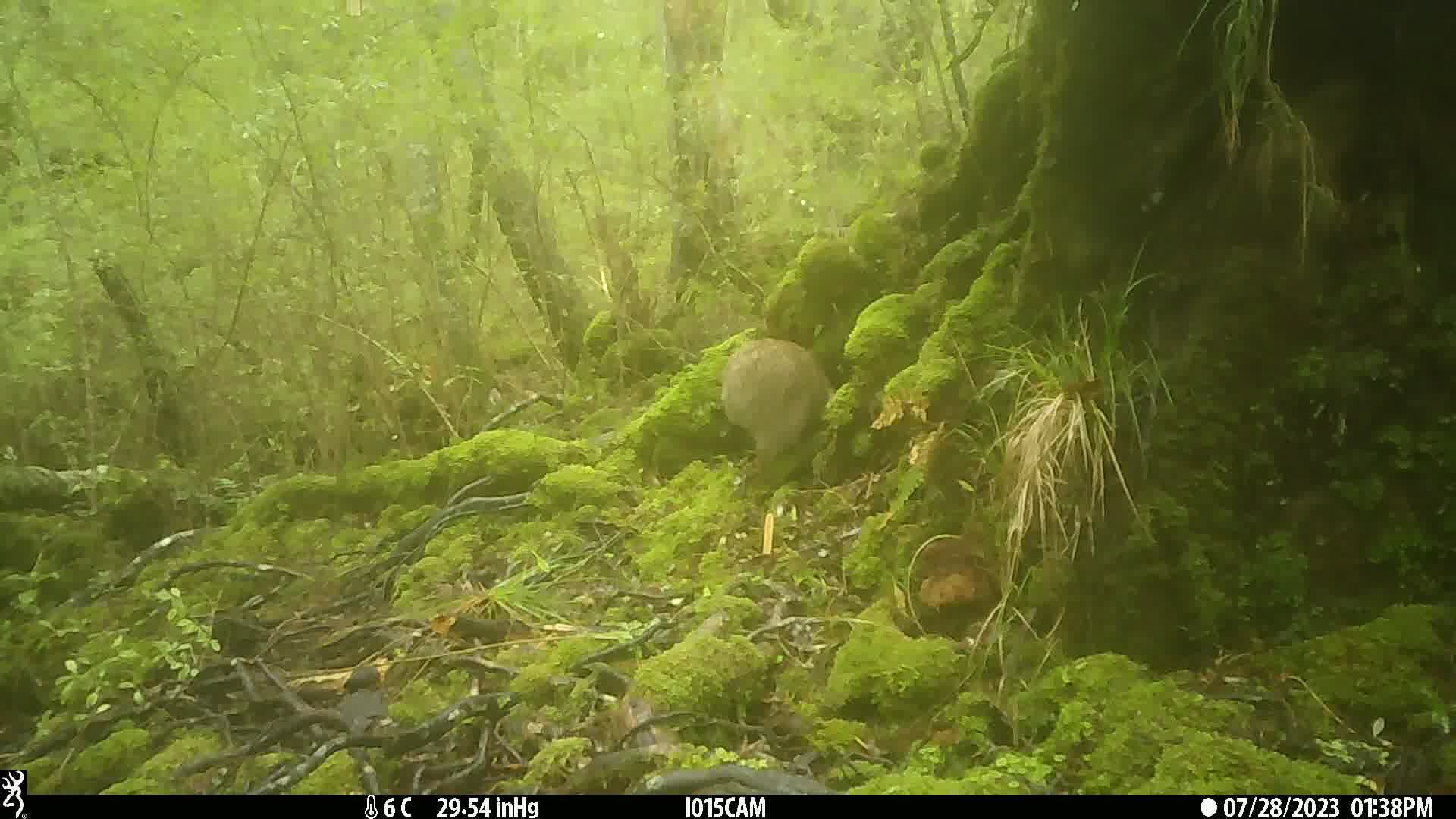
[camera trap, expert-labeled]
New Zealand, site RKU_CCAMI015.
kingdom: Animalia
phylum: Chordata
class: Aves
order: Apterygiformes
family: Apterygidae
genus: Apteryx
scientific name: Apteryx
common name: kiwi